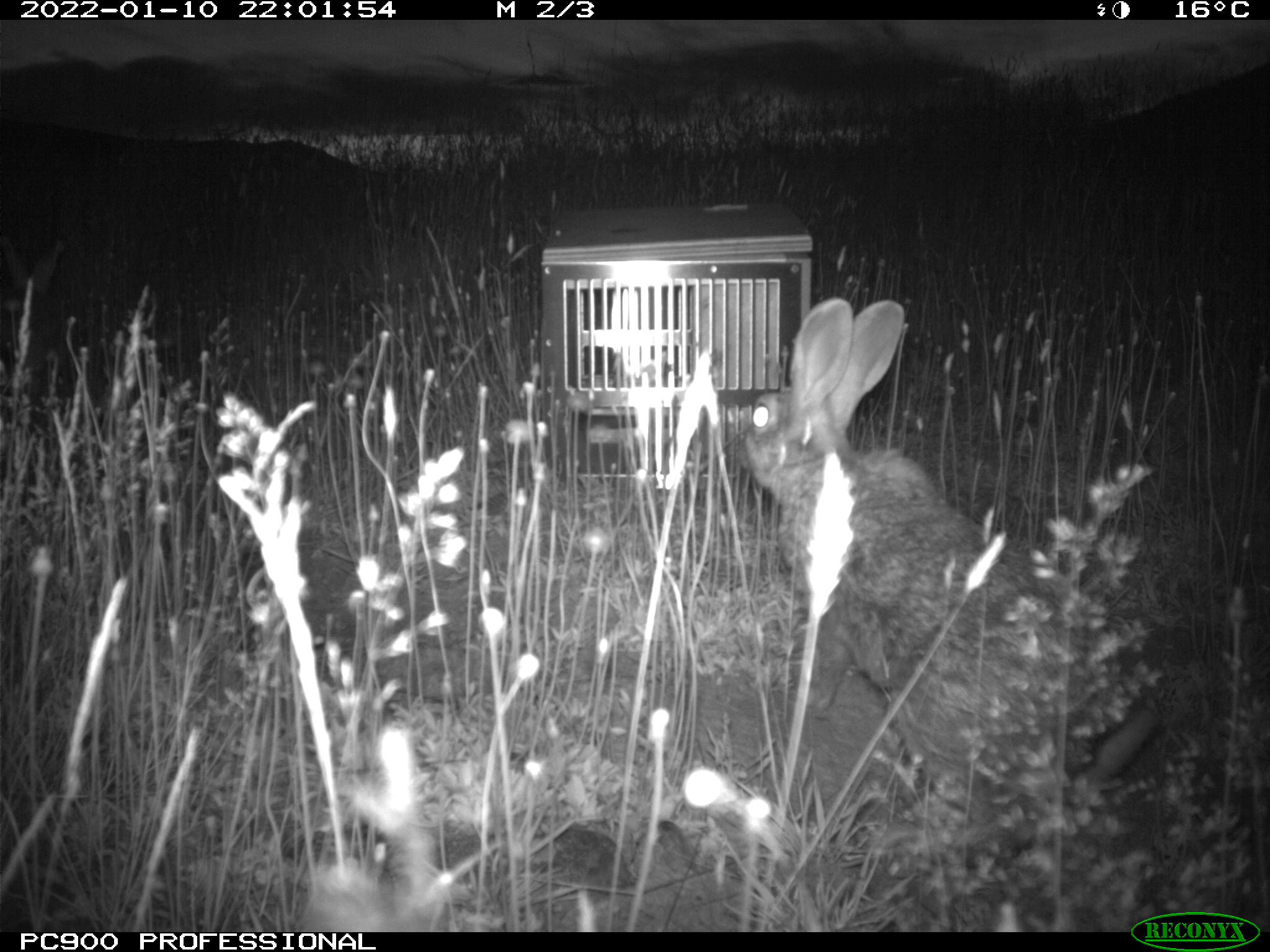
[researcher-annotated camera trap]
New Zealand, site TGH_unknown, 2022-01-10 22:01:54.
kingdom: Animalia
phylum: Chordata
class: Mammalia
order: Lagomorpha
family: Leporidae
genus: Oryctolagus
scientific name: Oryctolagus cuniculus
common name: european rabbit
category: rabbit